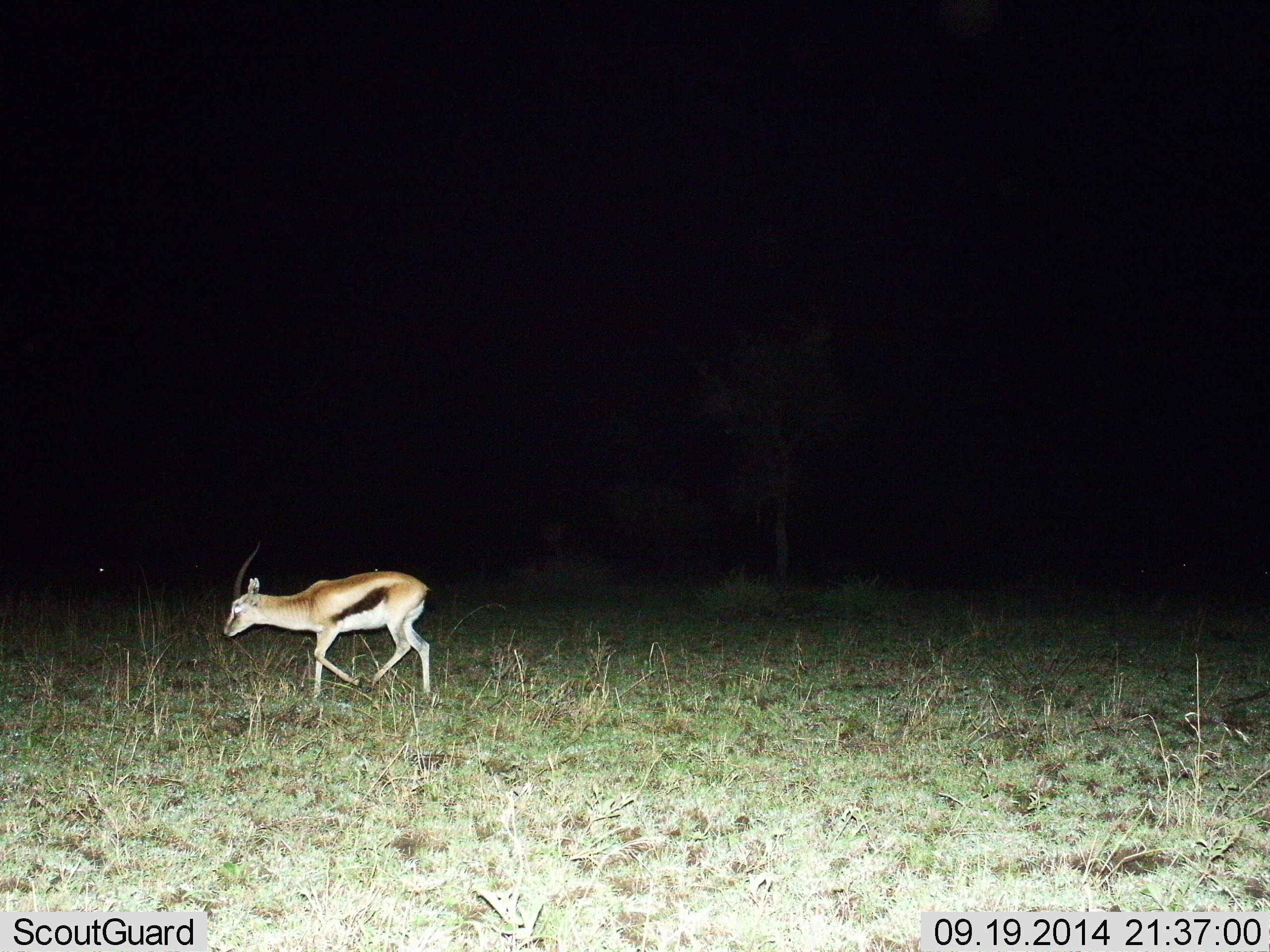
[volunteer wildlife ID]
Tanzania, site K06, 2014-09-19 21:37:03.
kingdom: Animalia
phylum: Chordata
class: Mammalia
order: Artiodactyla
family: Bovidae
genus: Eudorcas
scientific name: Eudorcas thomsonii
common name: thomson's gazelle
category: gazellethomsons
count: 1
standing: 10%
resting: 0%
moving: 90%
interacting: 0%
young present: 0%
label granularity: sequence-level